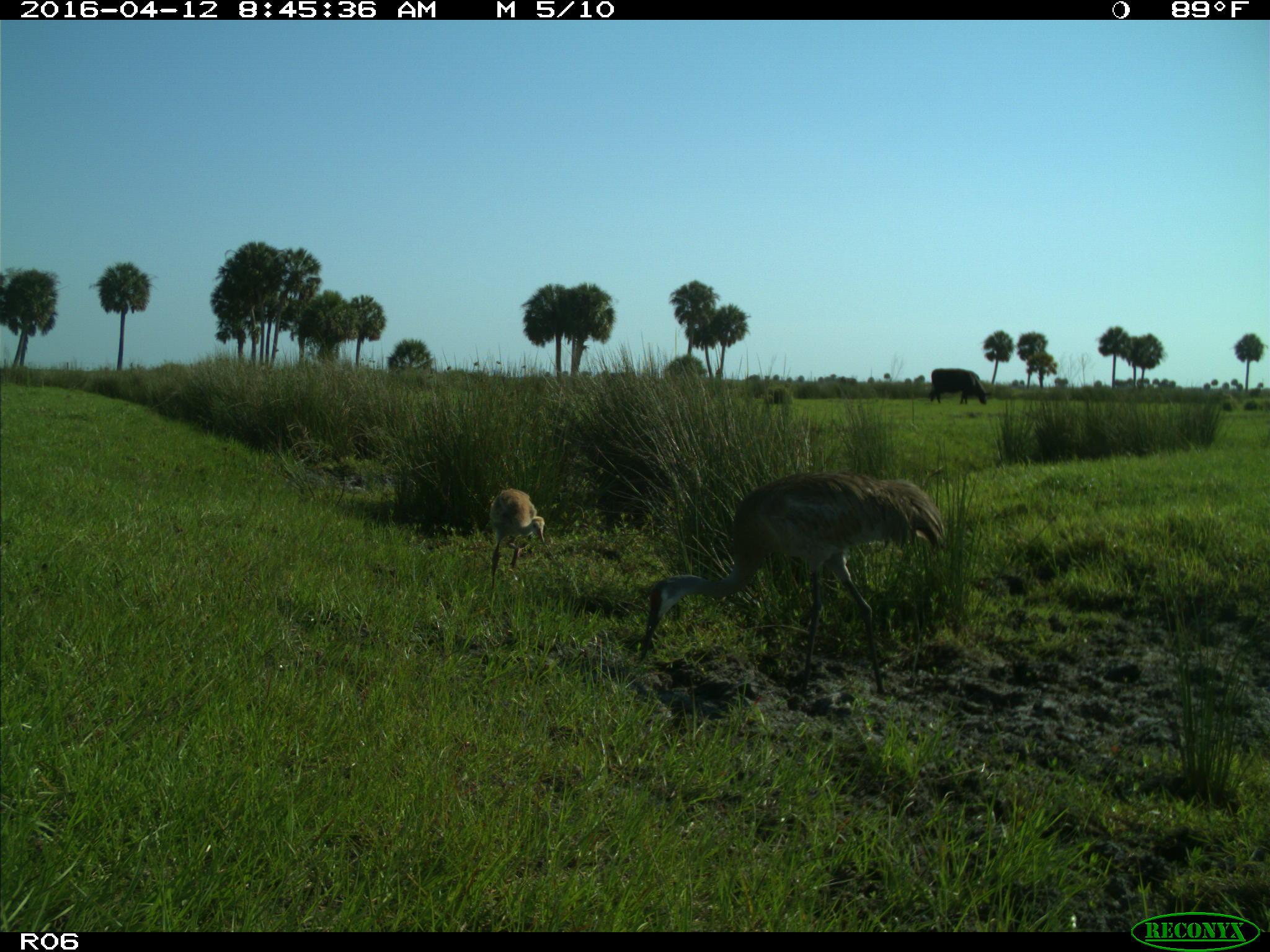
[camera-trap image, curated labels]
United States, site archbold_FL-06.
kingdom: Animalia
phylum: Chordata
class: Mammalia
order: Artiodactyla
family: Bovidae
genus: Bos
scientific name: Bos taurus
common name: domestic cow